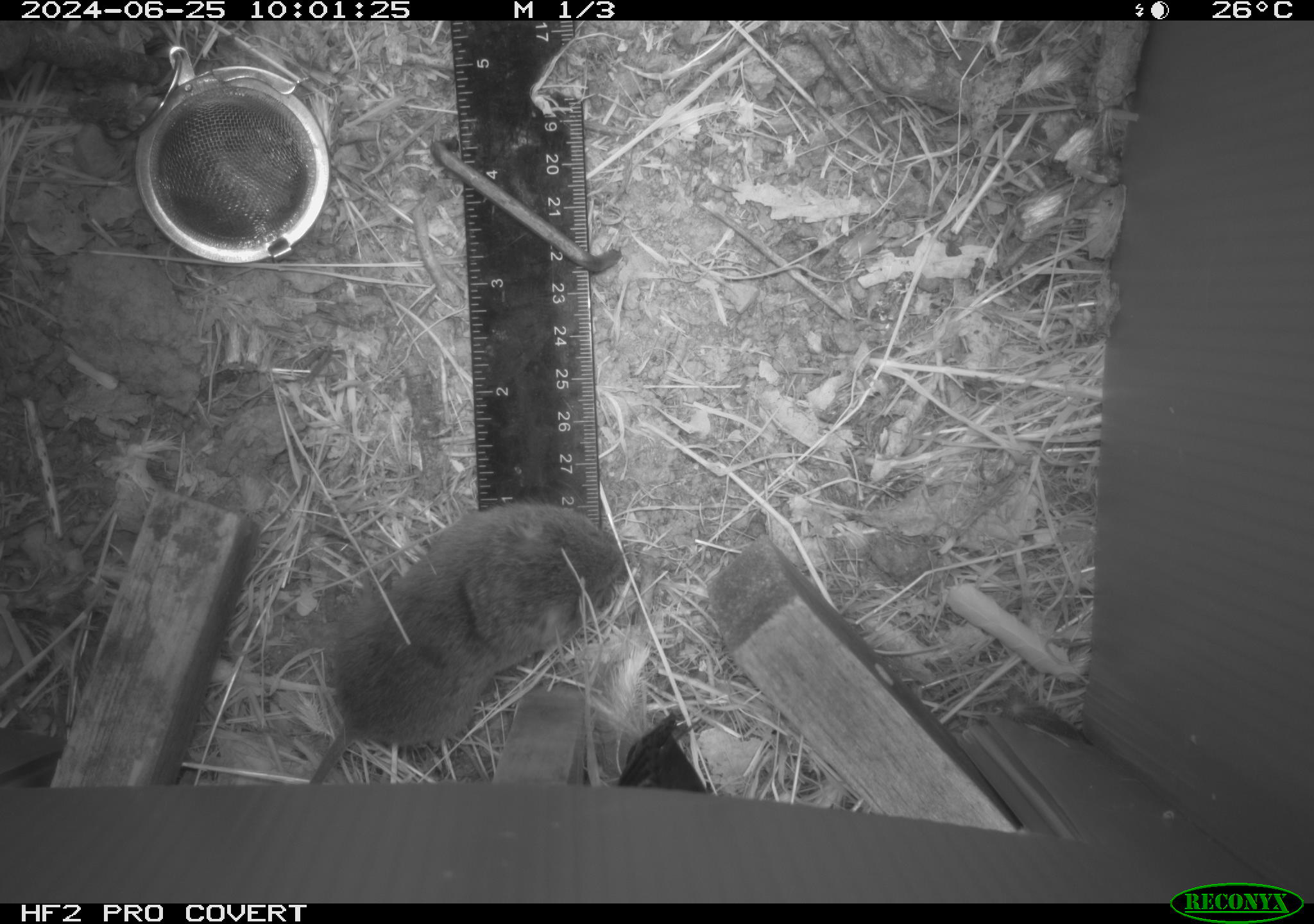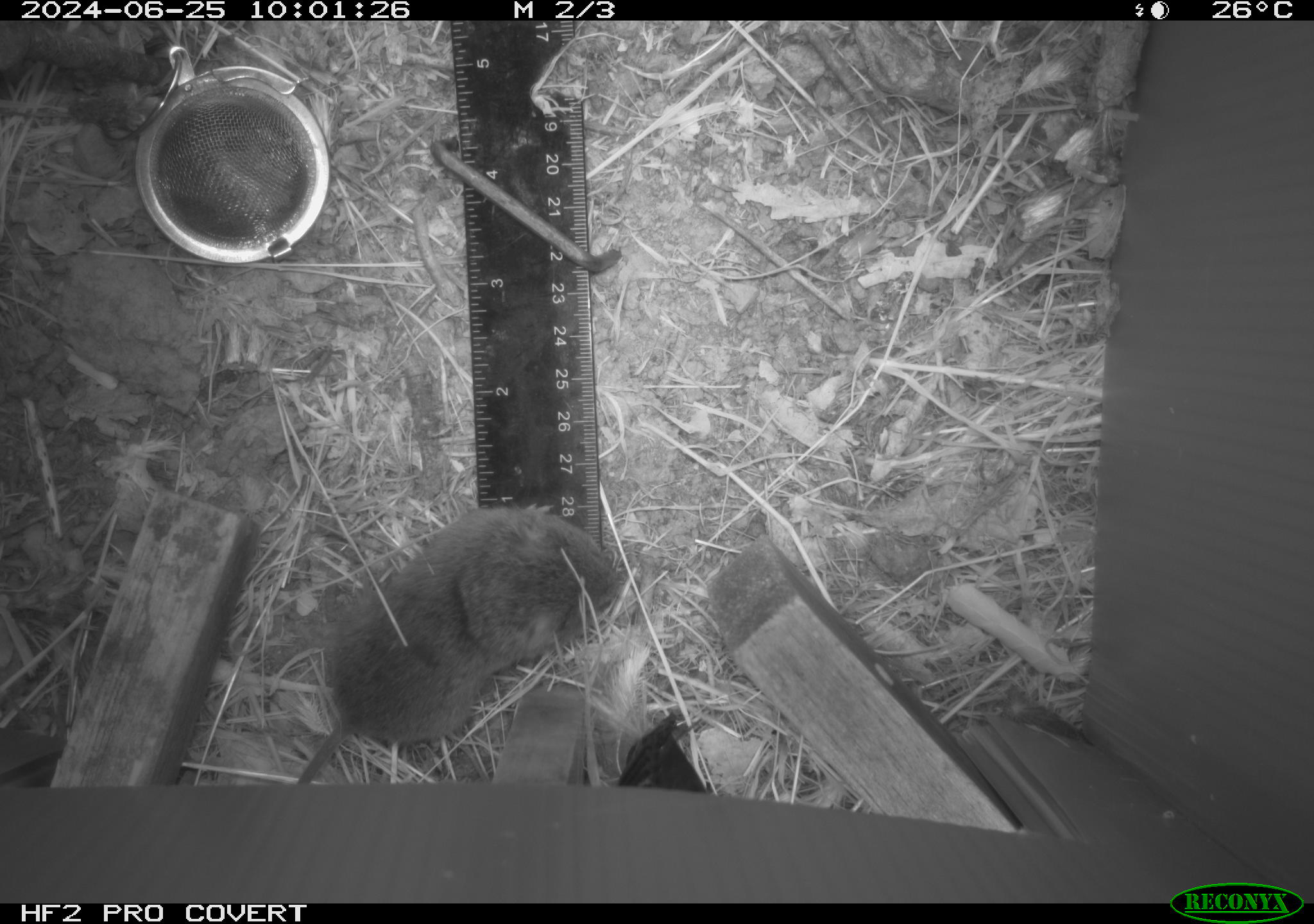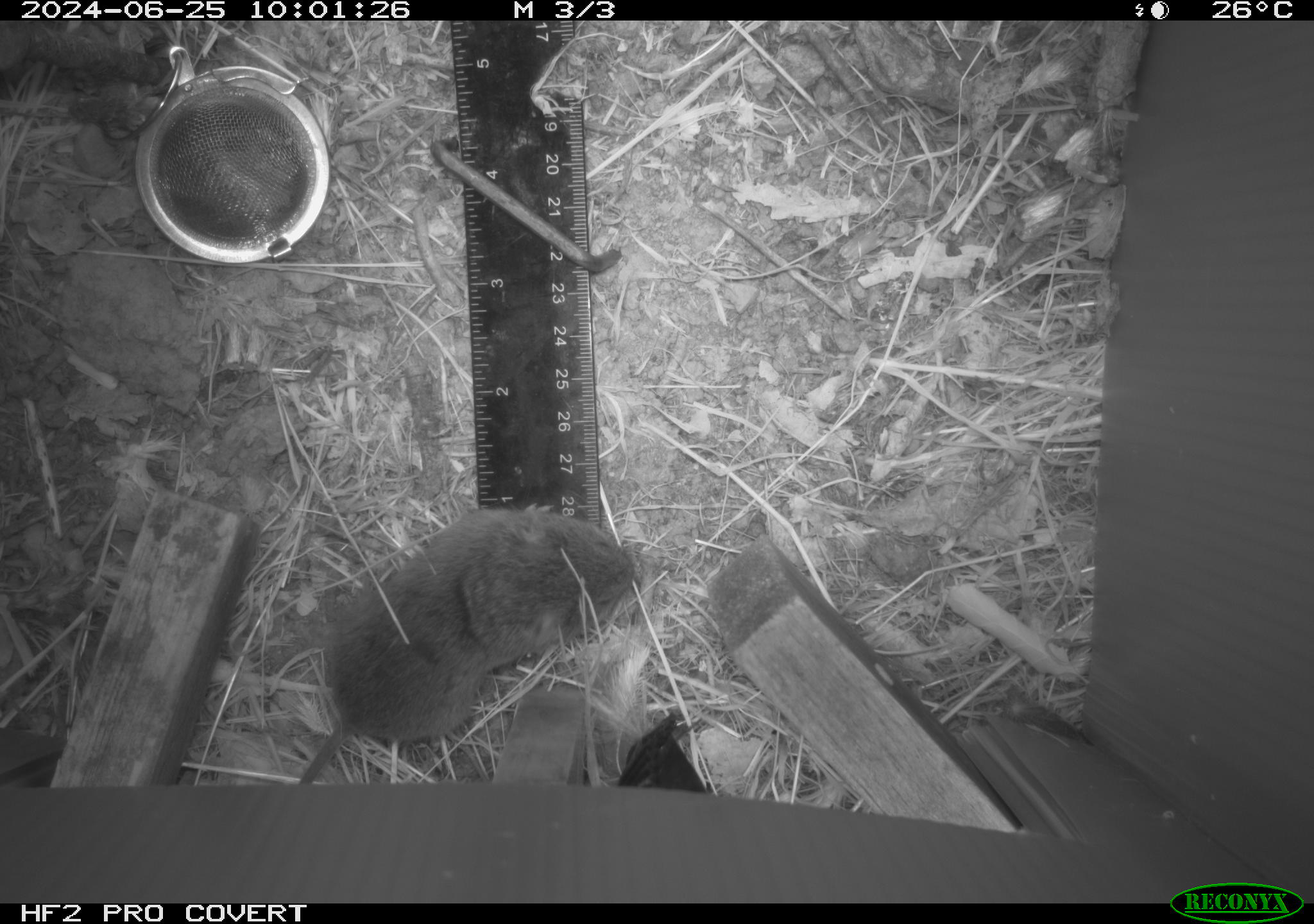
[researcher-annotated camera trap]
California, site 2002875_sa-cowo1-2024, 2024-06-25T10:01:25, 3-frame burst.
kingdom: Animalia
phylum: Chordata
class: Mammalia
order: Rodentia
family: Cricetidae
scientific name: Arvicolinae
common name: voles, lemmings, and muskrats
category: arvicolinae subfamily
Arvicolinae subfamily (voles, lemmings, and muskrats) (Arvicolinae).